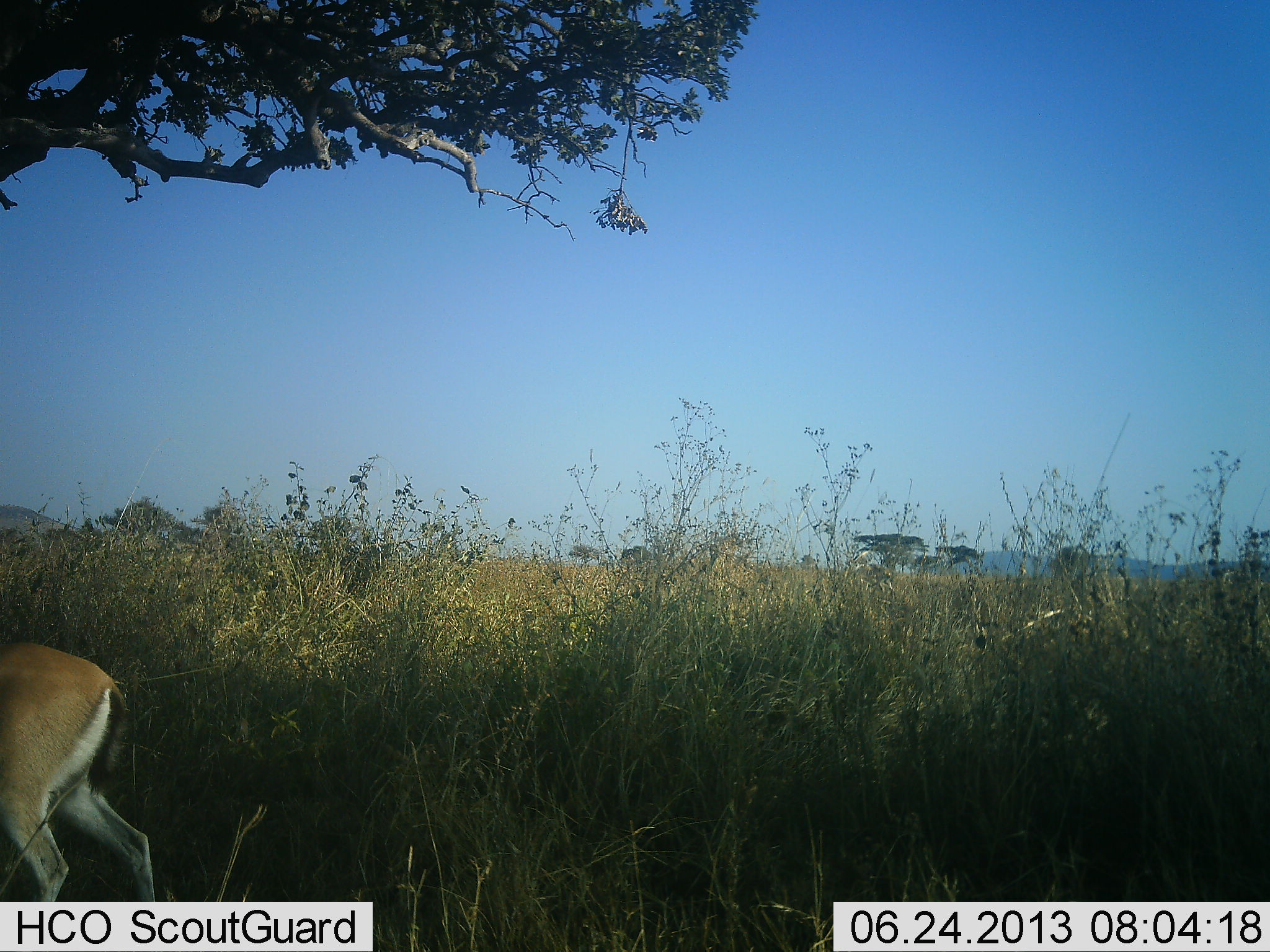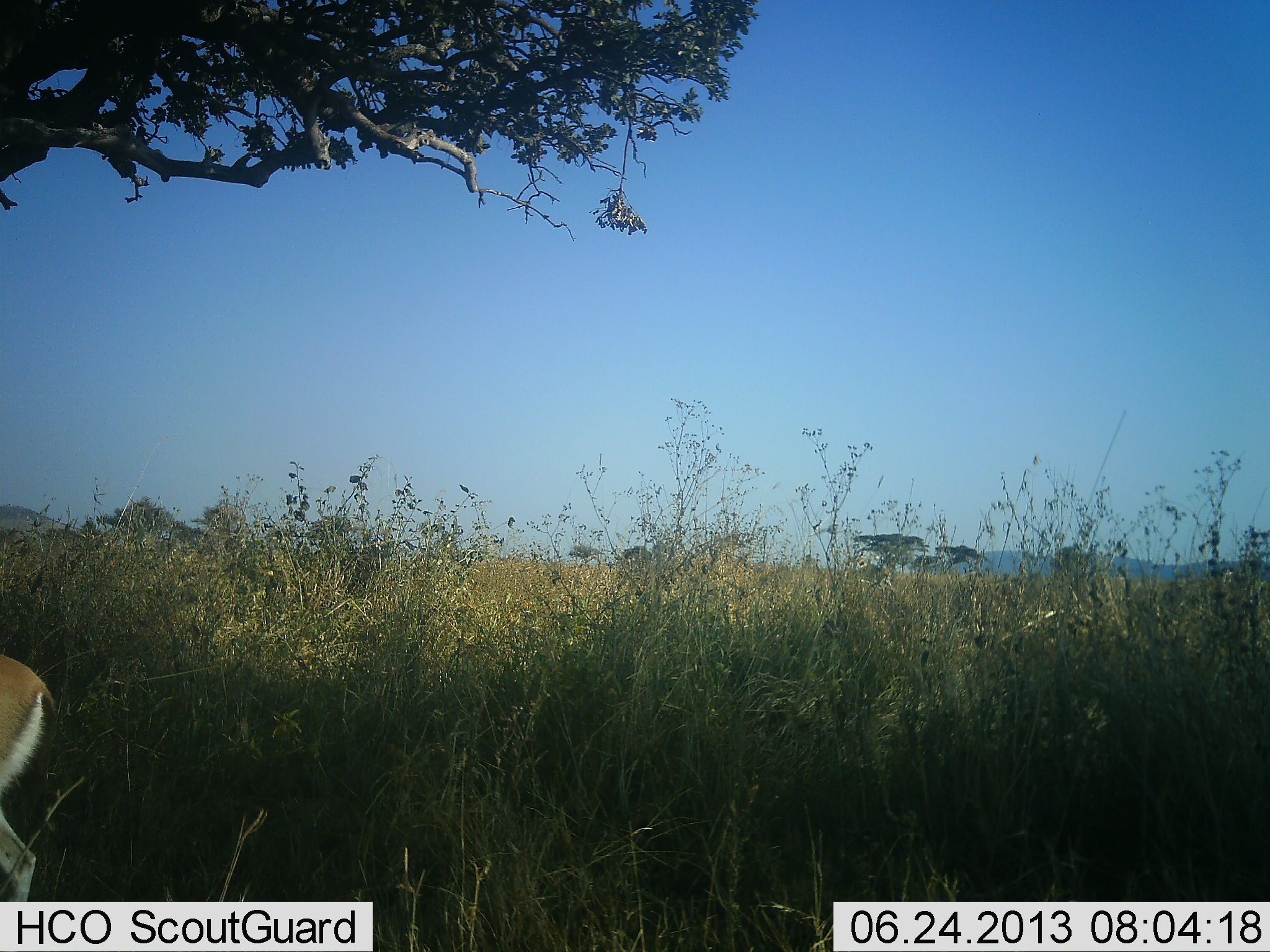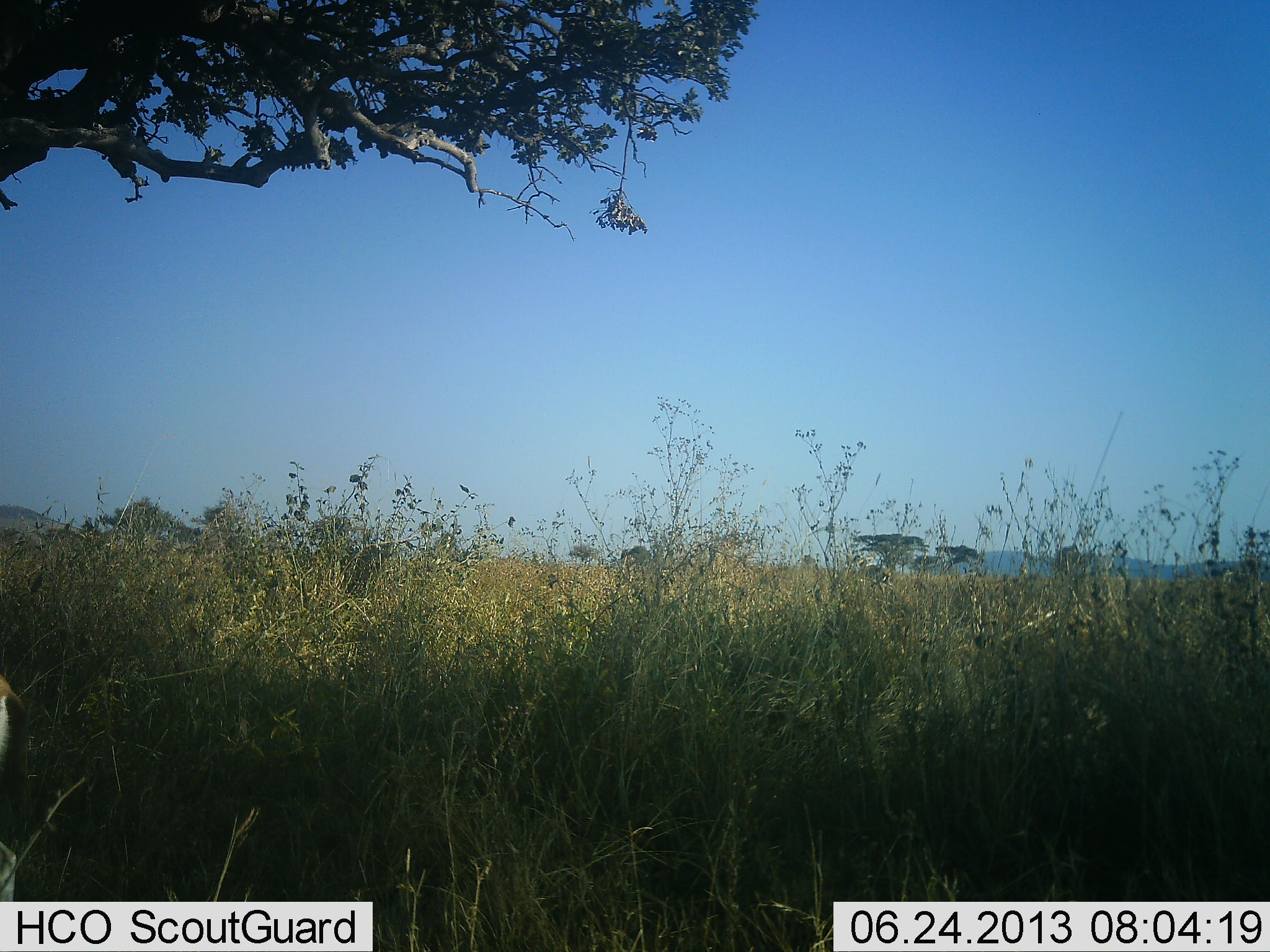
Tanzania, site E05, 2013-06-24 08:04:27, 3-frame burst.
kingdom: Animalia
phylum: Chordata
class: Mammalia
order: Artiodactyla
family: Bovidae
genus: Eudorcas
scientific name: Eudorcas thomsonii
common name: thomson's gazelle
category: gazellethomsons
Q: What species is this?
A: Gazellethomsons (thomson's gazelle) (Eudorcas thomsonii).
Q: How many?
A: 1.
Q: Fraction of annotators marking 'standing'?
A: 10%.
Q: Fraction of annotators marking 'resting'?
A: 0%.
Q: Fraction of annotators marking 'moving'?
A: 90%.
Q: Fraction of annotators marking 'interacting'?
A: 0%.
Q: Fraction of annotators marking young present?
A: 0%.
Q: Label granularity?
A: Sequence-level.